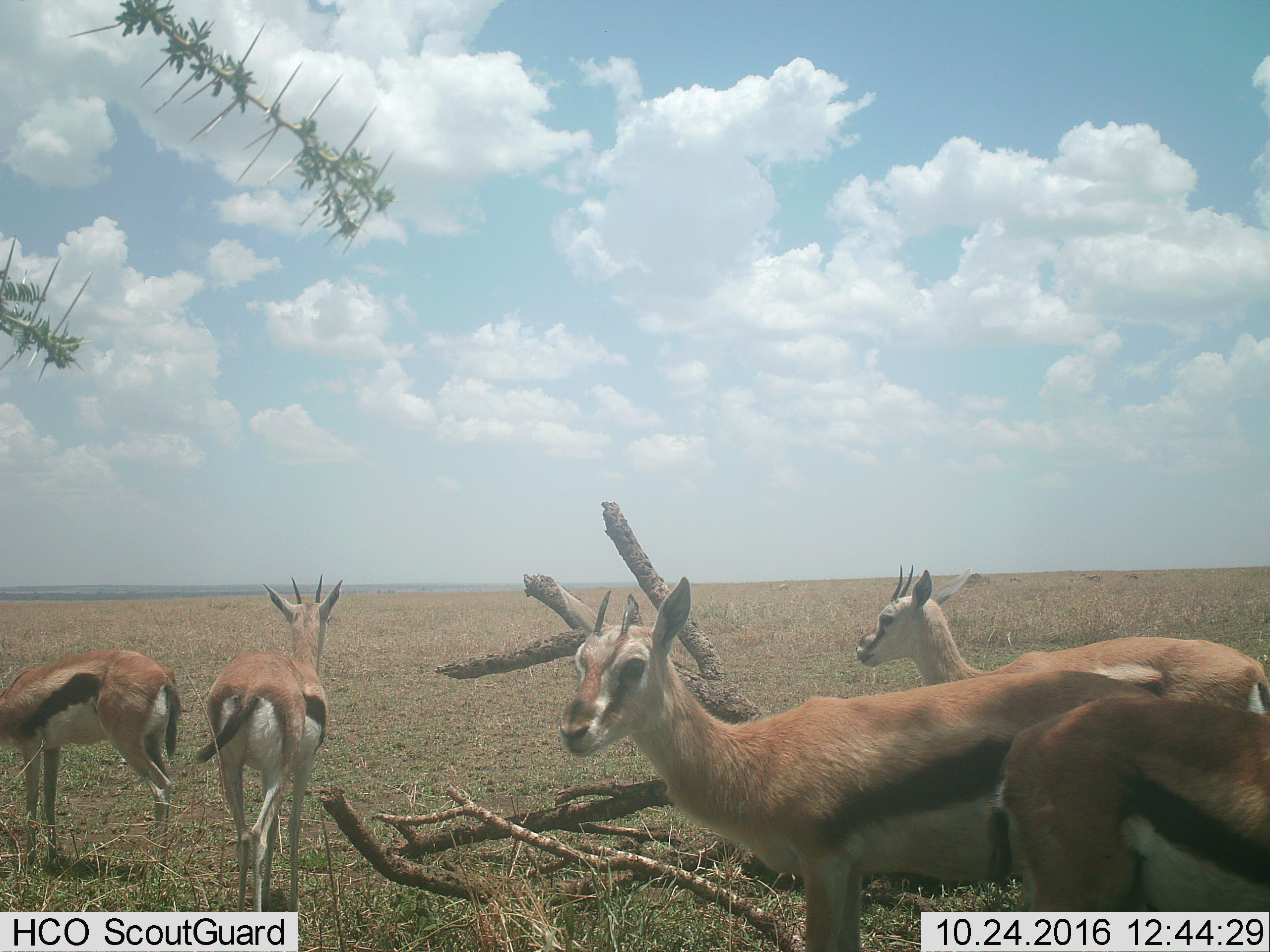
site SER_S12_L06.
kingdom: Animalia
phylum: Chordata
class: Mammalia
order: Artiodactyla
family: Bovidae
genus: Eudorcas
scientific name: Eudorcas thomsonii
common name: thomson's gazelle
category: gazellethomsons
Gazellethomsons (thomson's gazelle) (Eudorcas thomsonii), count 5. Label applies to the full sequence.